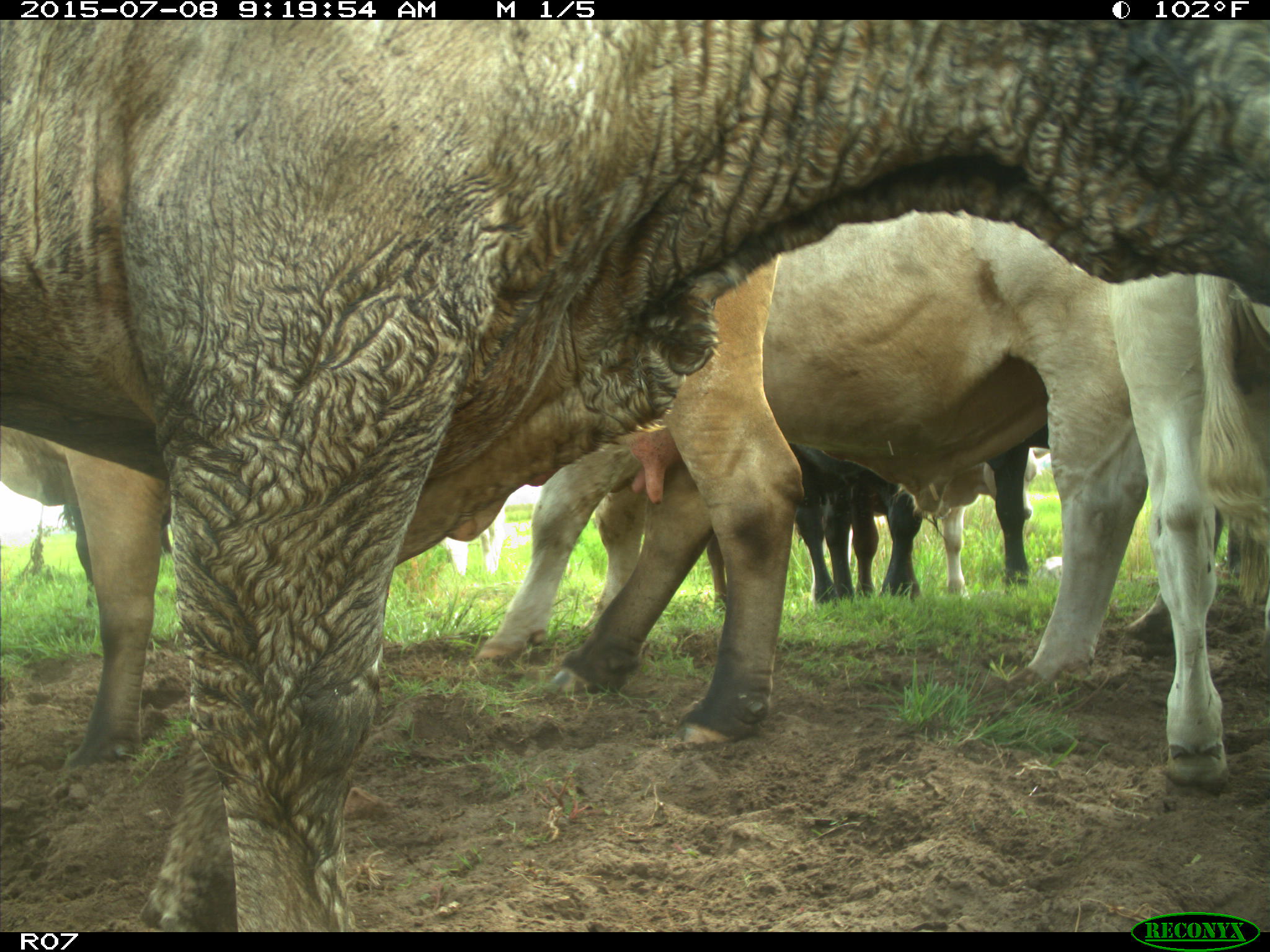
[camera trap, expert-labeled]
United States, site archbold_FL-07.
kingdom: Animalia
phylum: Chordata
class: Mammalia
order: Artiodactyla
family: Bovidae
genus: Bos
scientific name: Bos taurus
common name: domestic cow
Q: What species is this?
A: Bos taurus (domestic cow).